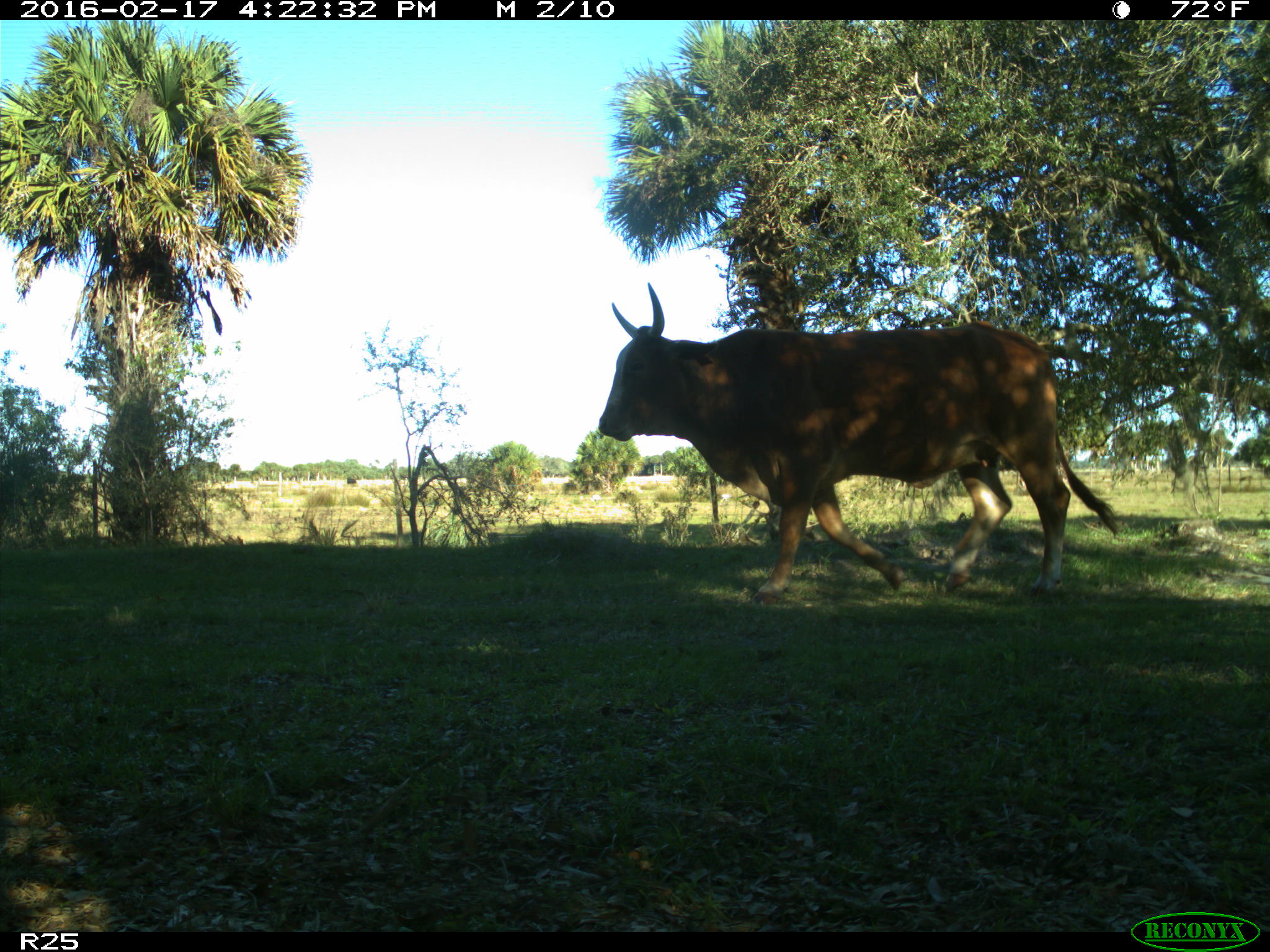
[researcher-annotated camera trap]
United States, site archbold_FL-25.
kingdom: Animalia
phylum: Chordata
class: Mammalia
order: Artiodactyla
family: Bovidae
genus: Bos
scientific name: Bos taurus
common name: domestic cow